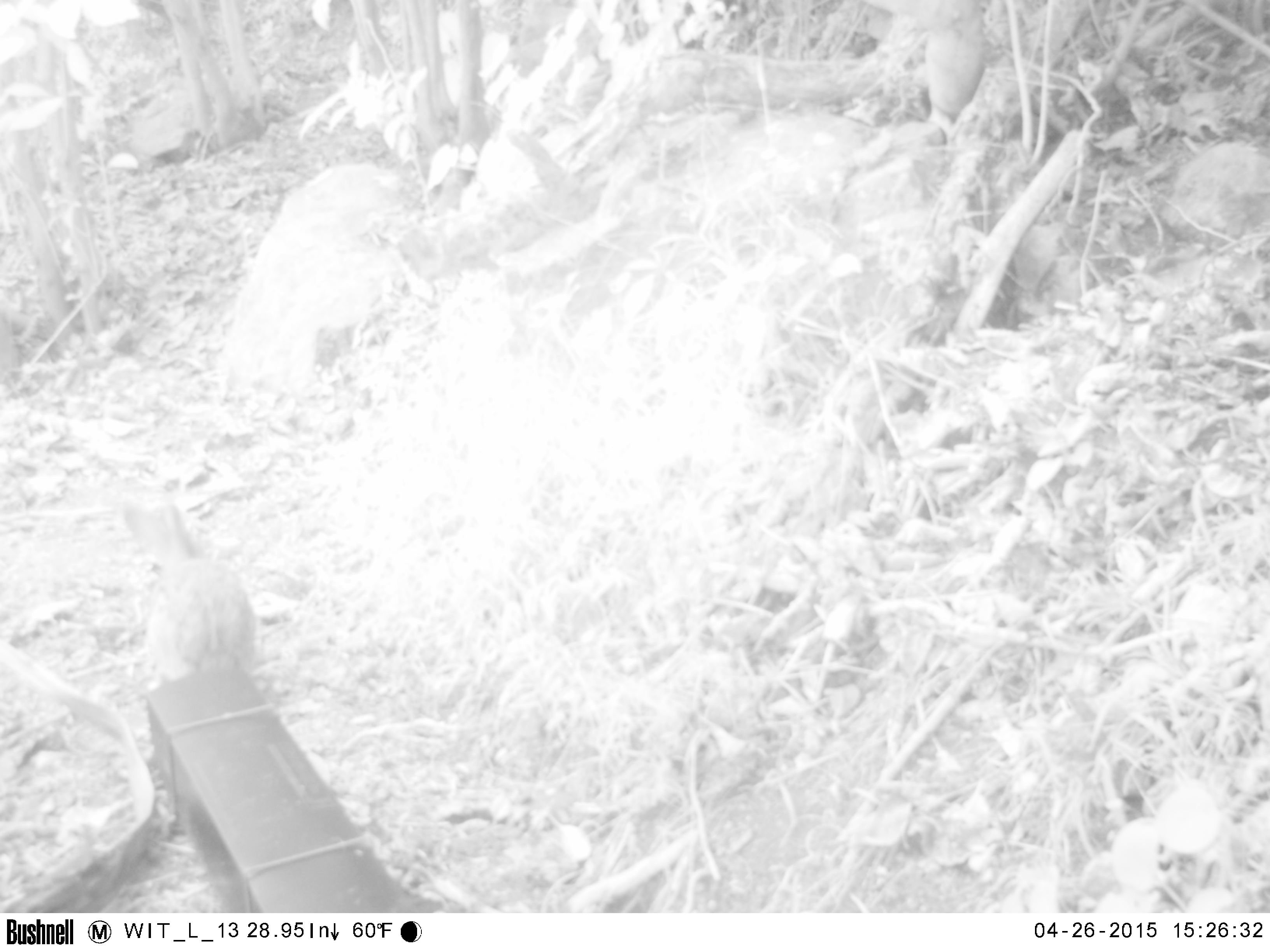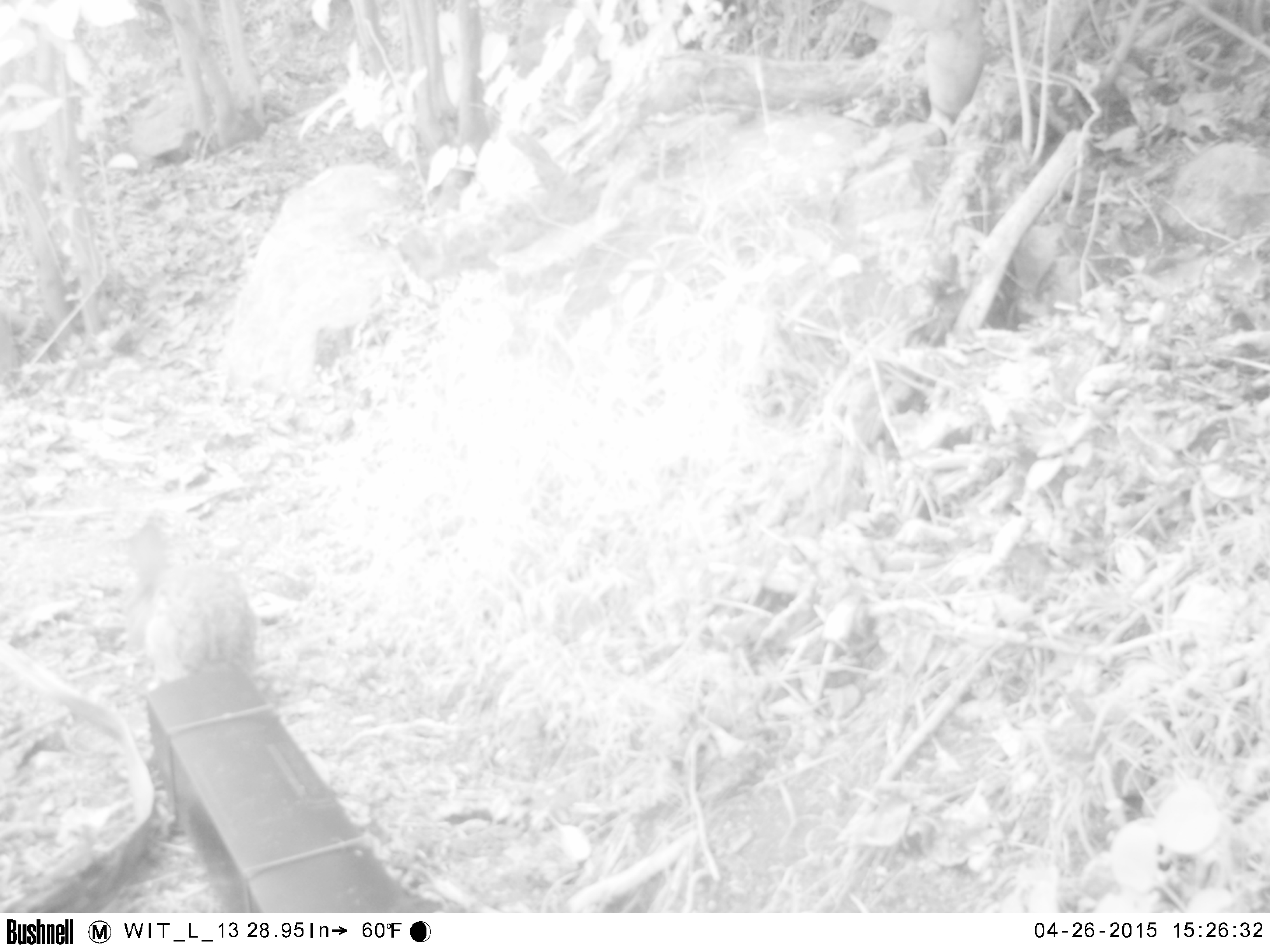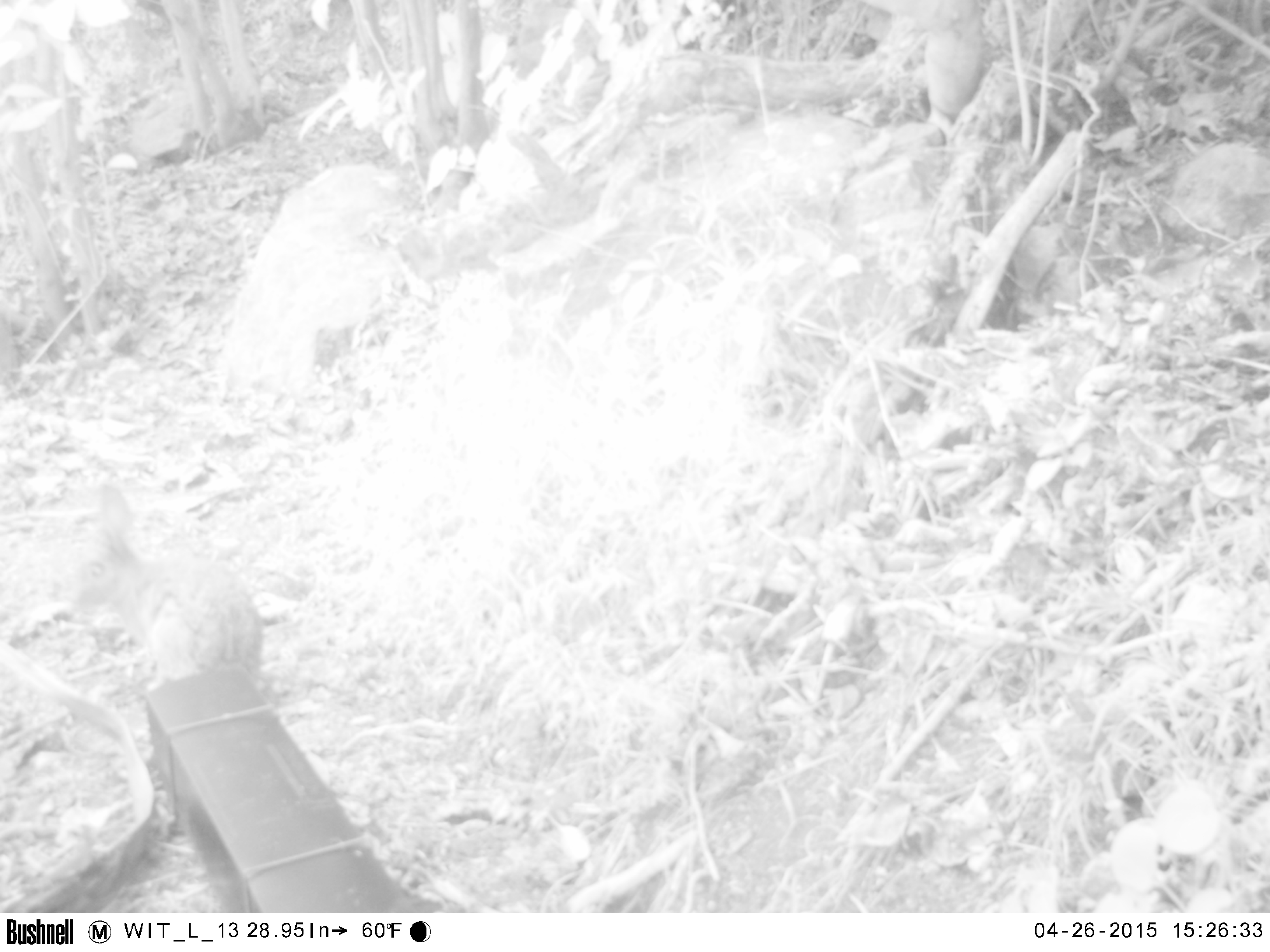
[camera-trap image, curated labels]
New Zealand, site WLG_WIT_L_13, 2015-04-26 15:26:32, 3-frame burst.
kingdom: Animalia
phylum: Chordata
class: Mammalia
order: Lagomorpha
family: Leporidae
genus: Oryctolagus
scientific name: Oryctolagus cuniculus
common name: european rabbit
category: rabbit